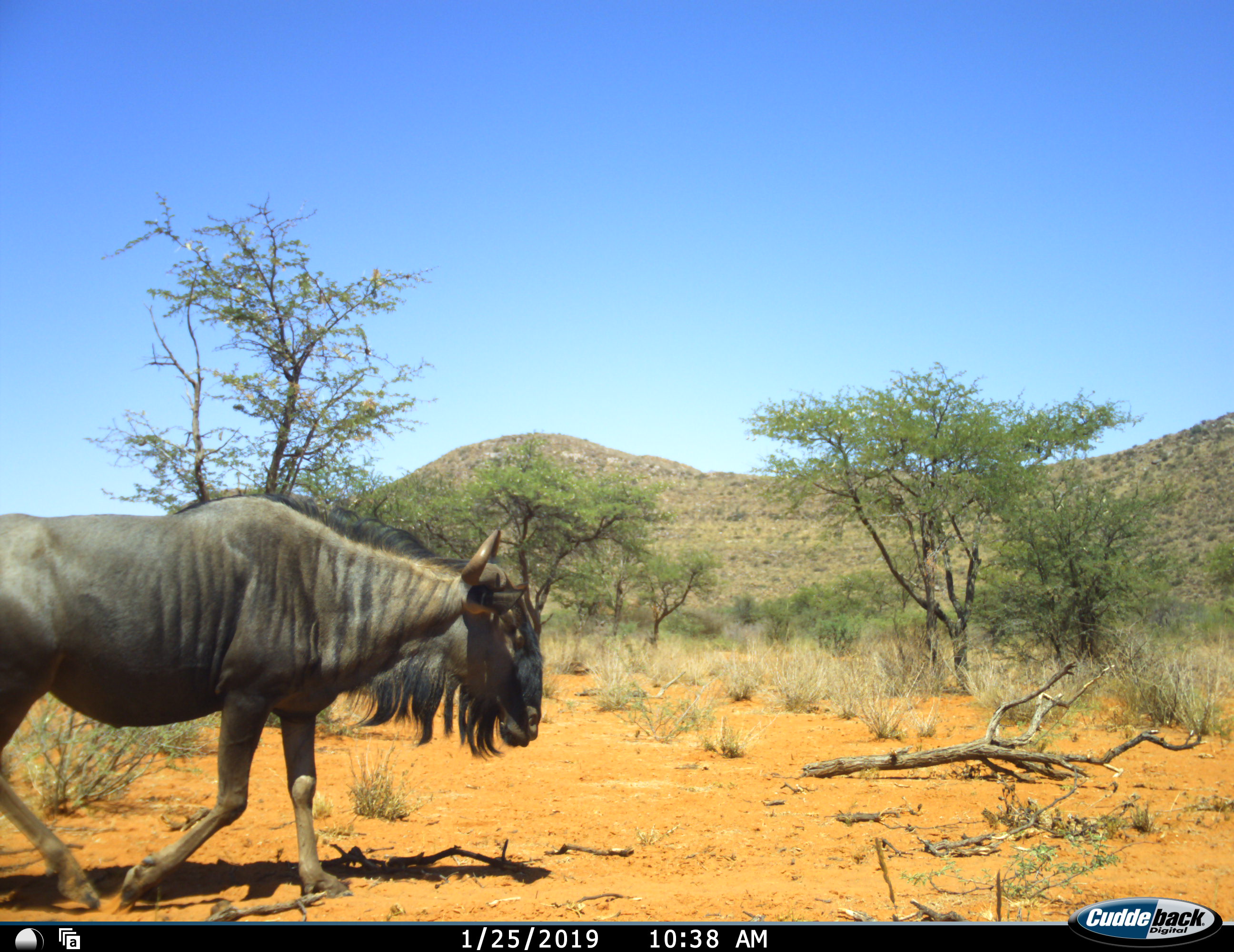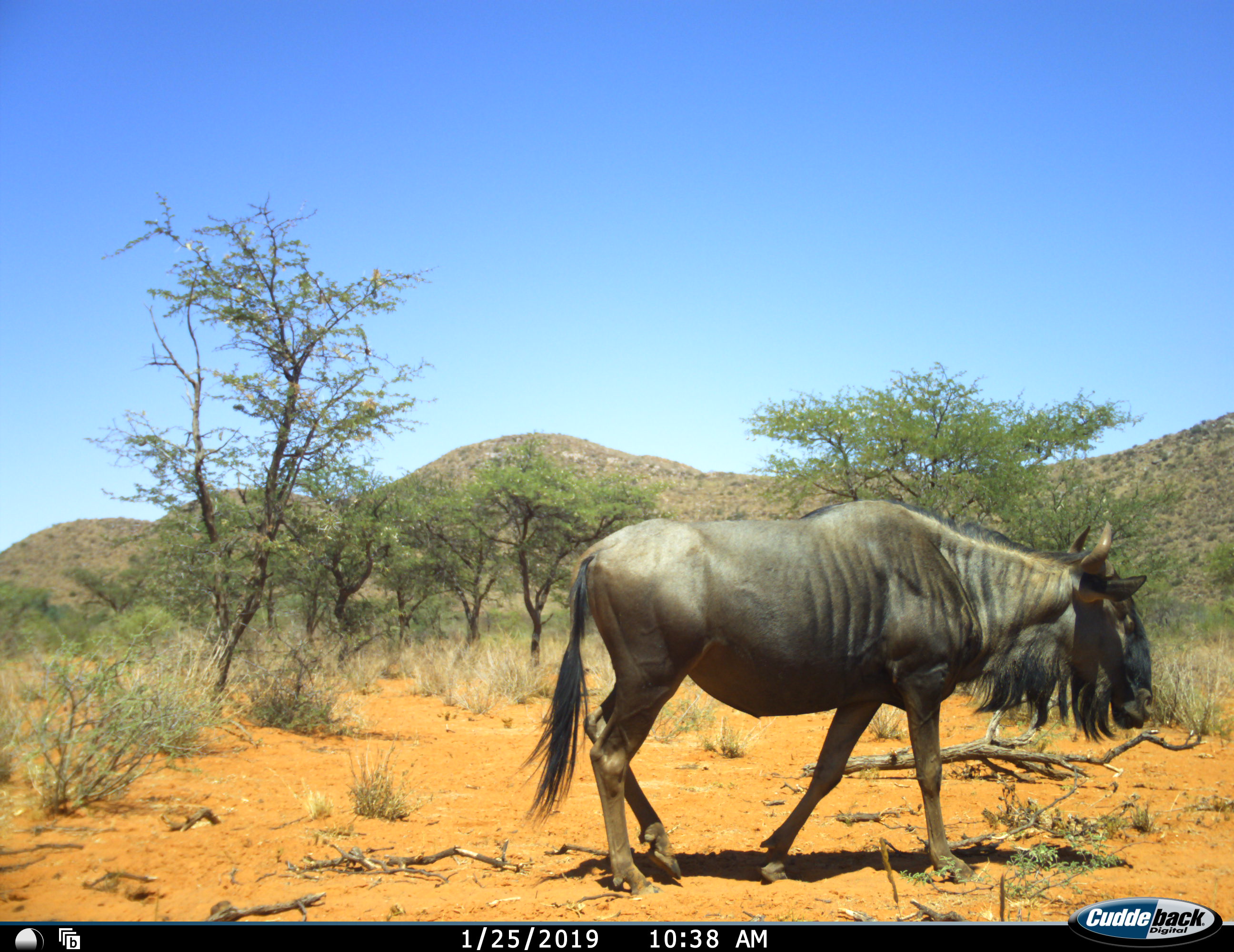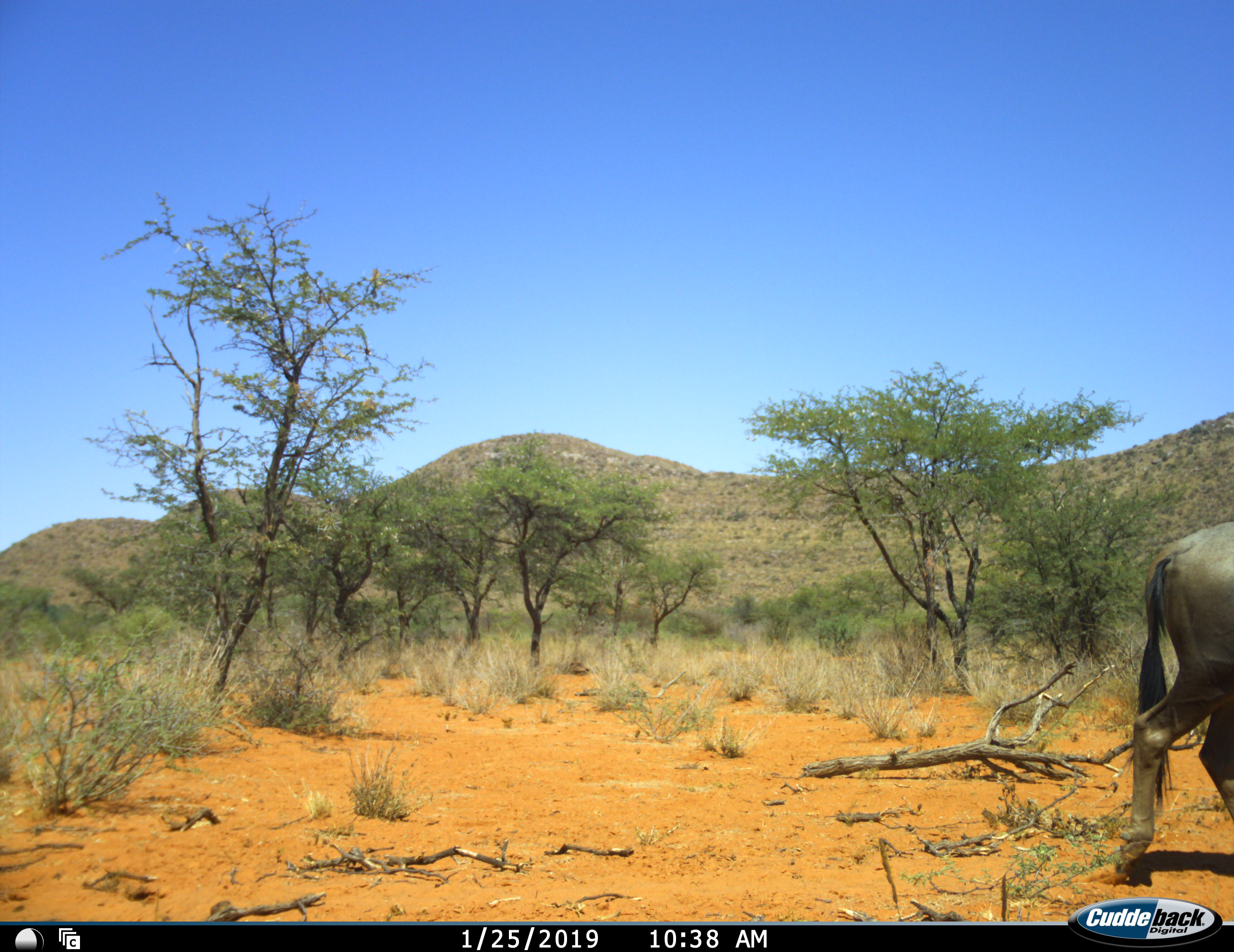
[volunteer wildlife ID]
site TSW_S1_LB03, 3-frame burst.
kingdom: Animalia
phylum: Chordata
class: Mammalia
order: Artiodactyla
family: Bovidae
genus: Connochaetes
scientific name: Connochaetes taurinus taurinus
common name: blue wildebeest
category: wildebeestblue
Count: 1.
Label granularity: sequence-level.